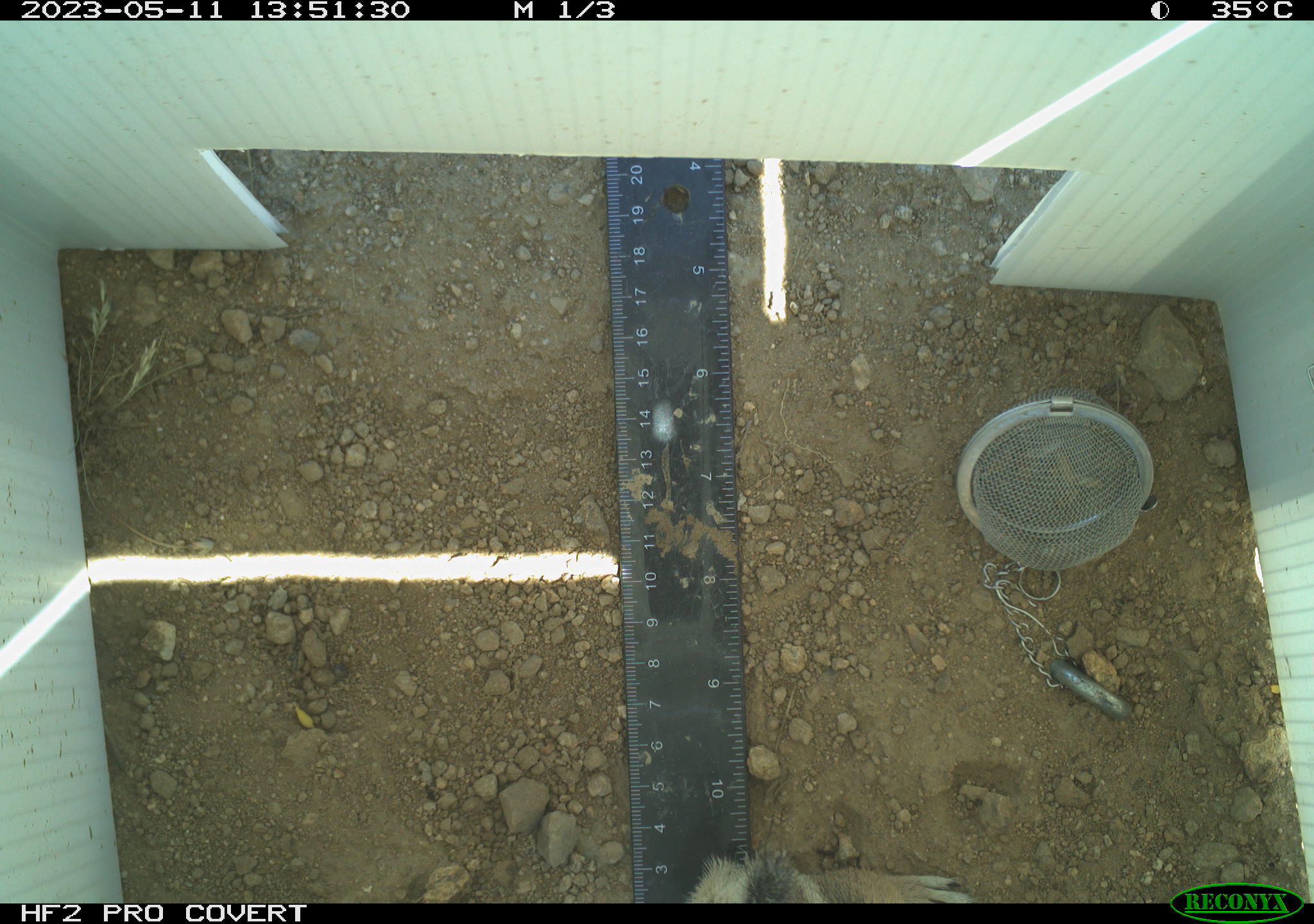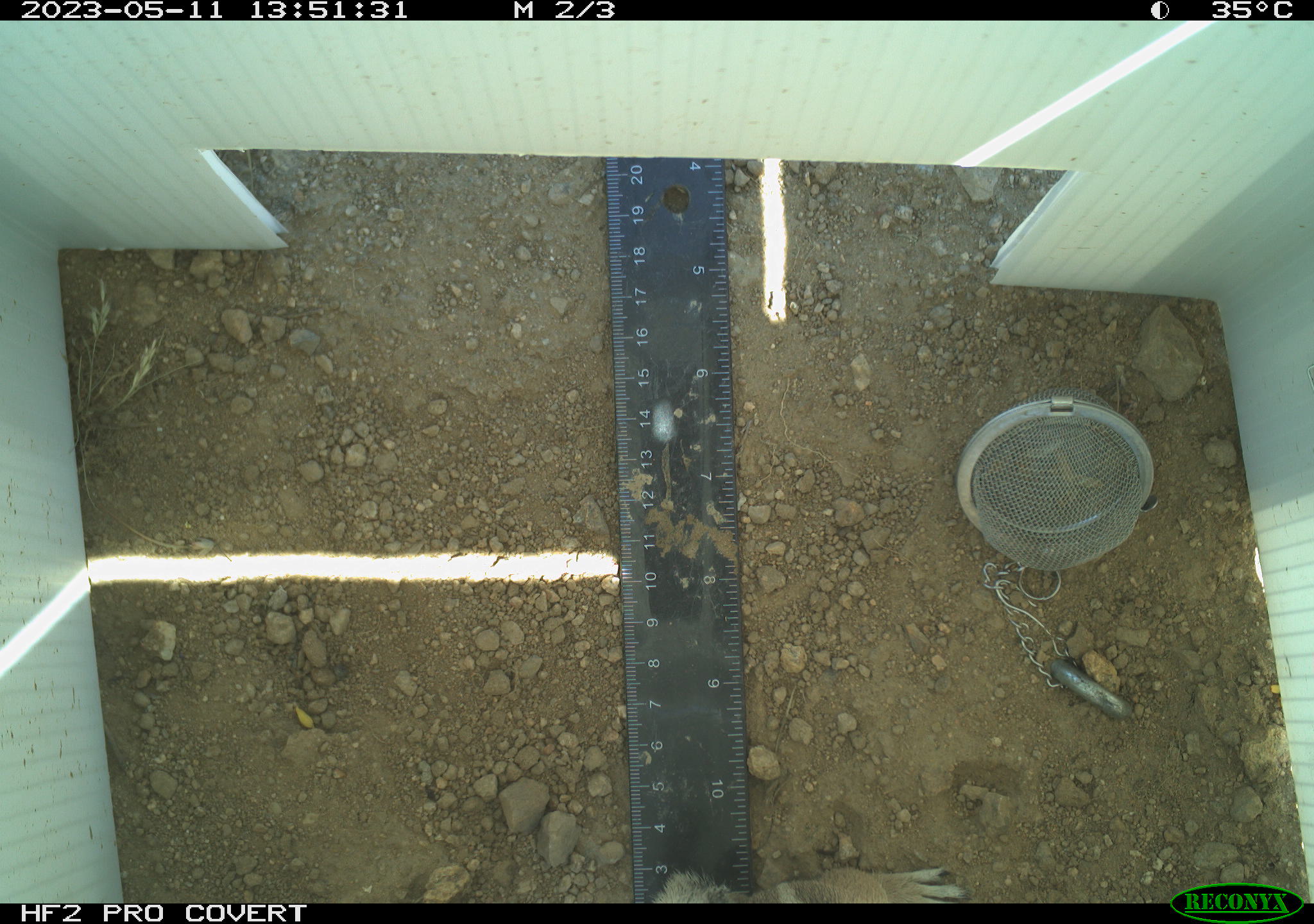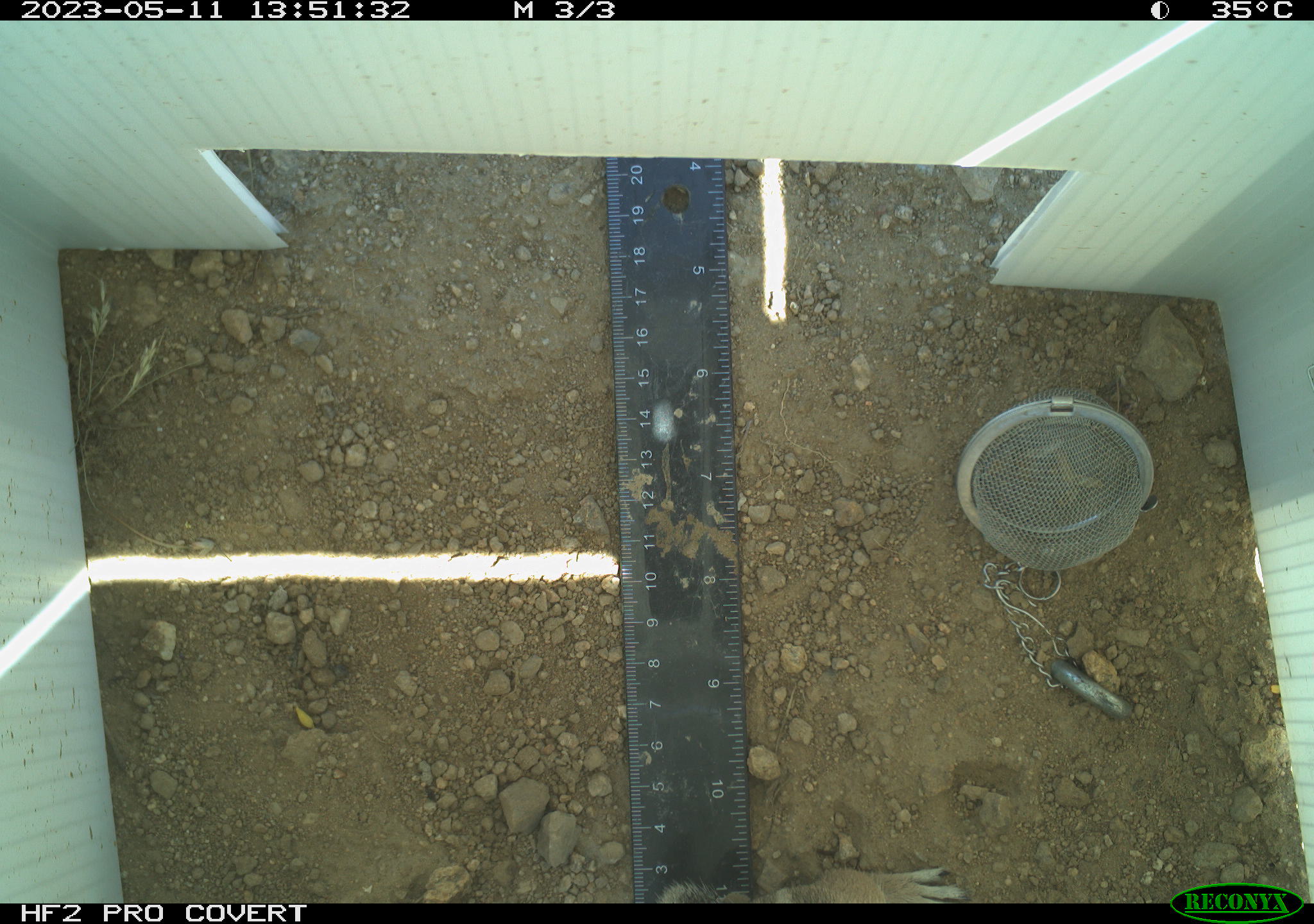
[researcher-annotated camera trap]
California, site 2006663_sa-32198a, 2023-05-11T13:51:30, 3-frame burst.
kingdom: Animalia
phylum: Chordata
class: Mammalia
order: Rodentia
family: Sciuridae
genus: Ammospermophilus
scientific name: Ammospermophilus leucurus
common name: white-tailed antelope squirrel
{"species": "white-tailed antelope squirrel (Ammospermophilus leucurus)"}